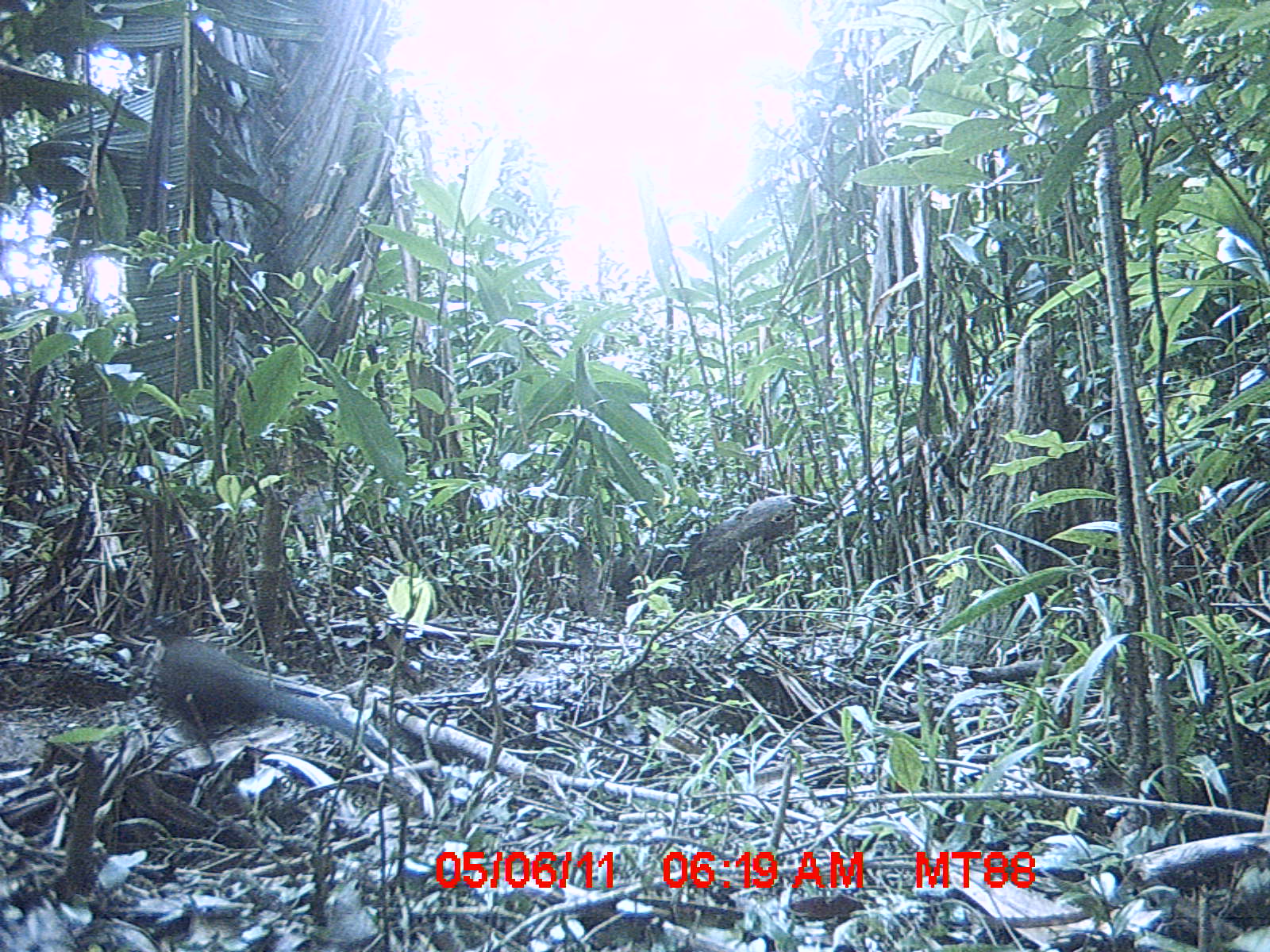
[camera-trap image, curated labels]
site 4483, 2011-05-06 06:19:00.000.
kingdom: Animalia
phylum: Chordata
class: Aves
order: Cuculiformes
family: Cuculidae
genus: Coua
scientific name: Coua serriana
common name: red-breasted coua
Coua serriana (red-breasted coua), count 1.